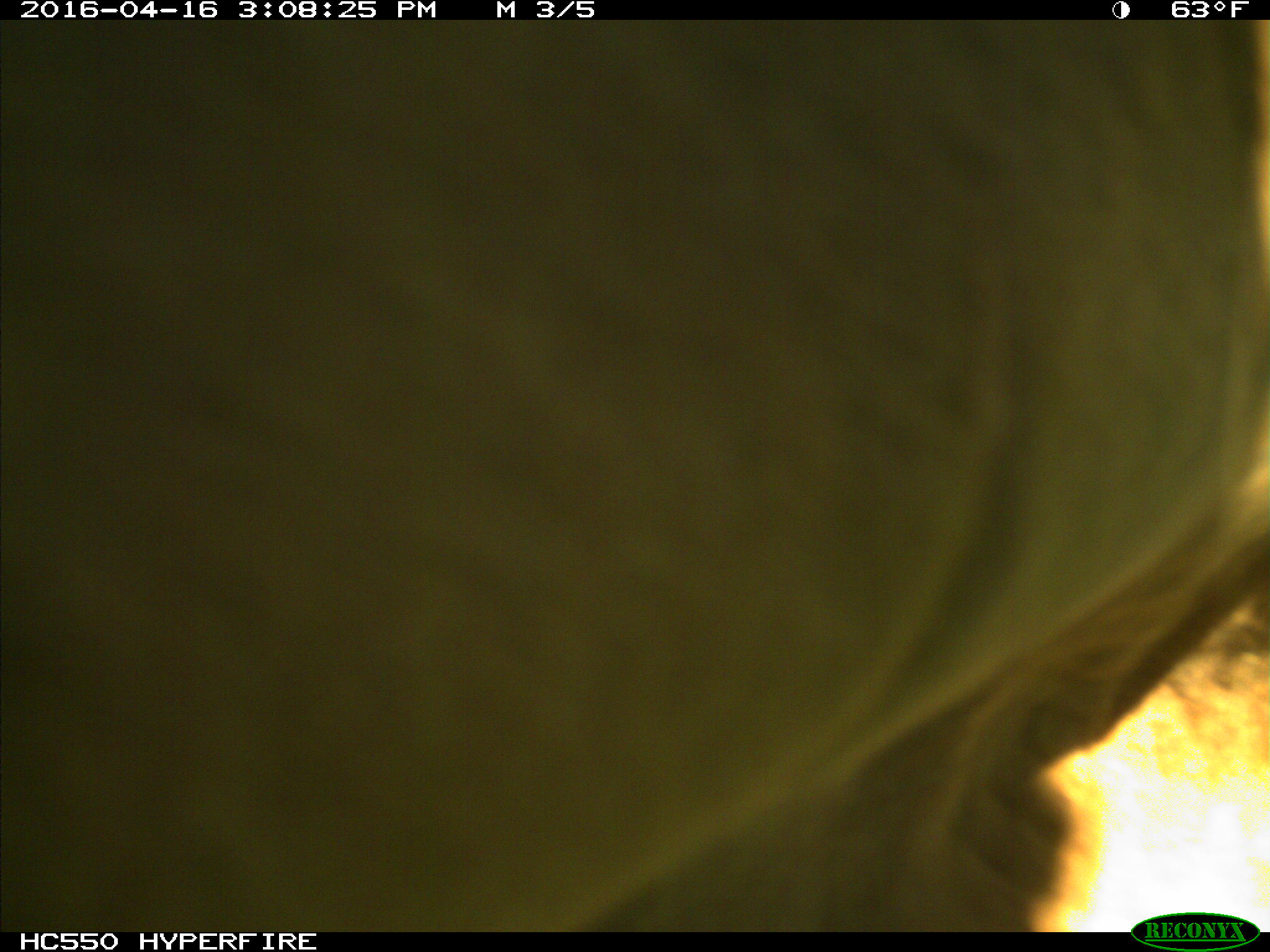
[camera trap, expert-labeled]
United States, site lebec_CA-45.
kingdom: Animalia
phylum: Chordata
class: Mammalia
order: Artiodactyla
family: Bovidae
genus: Bos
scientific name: Bos taurus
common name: domestic cow